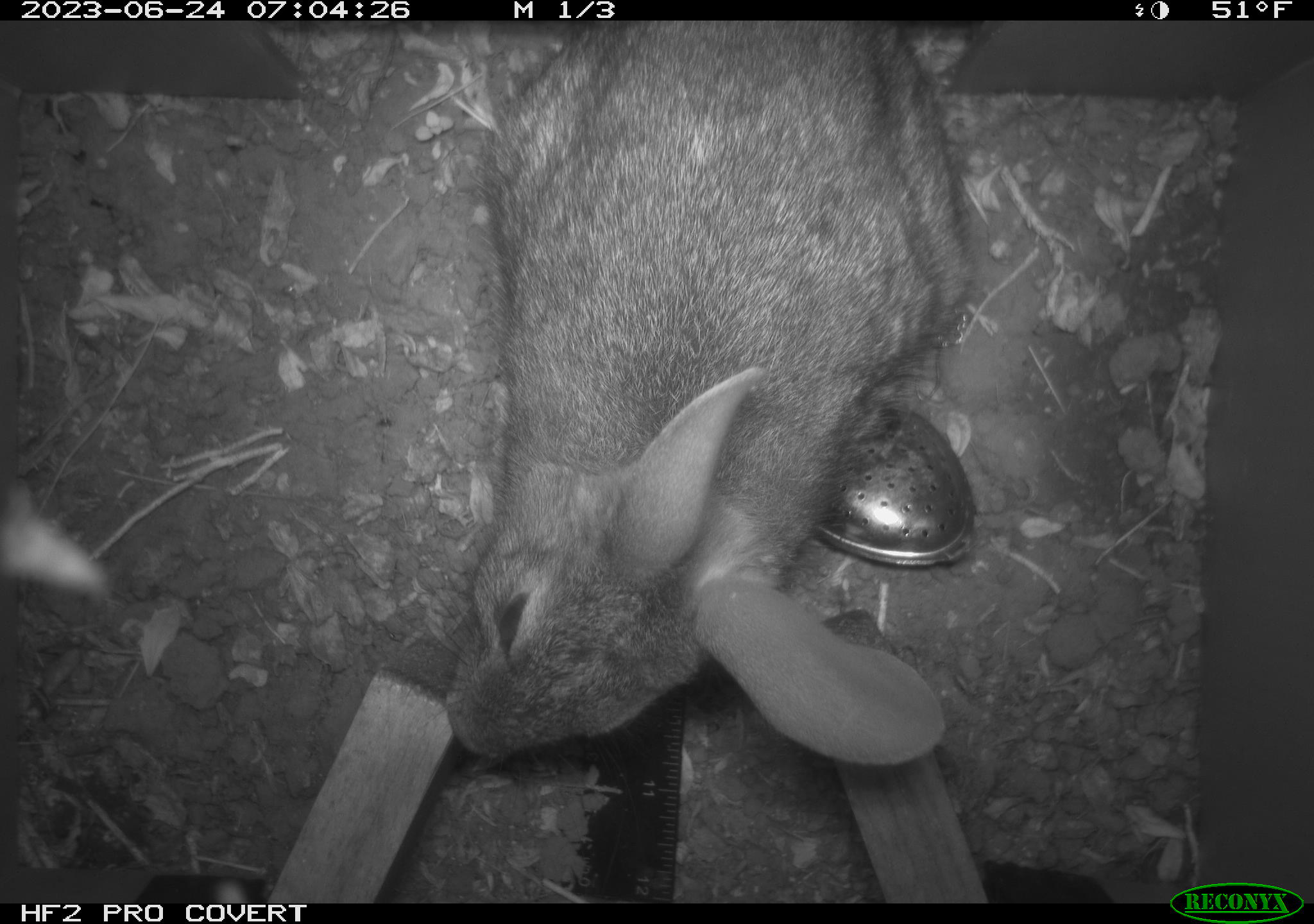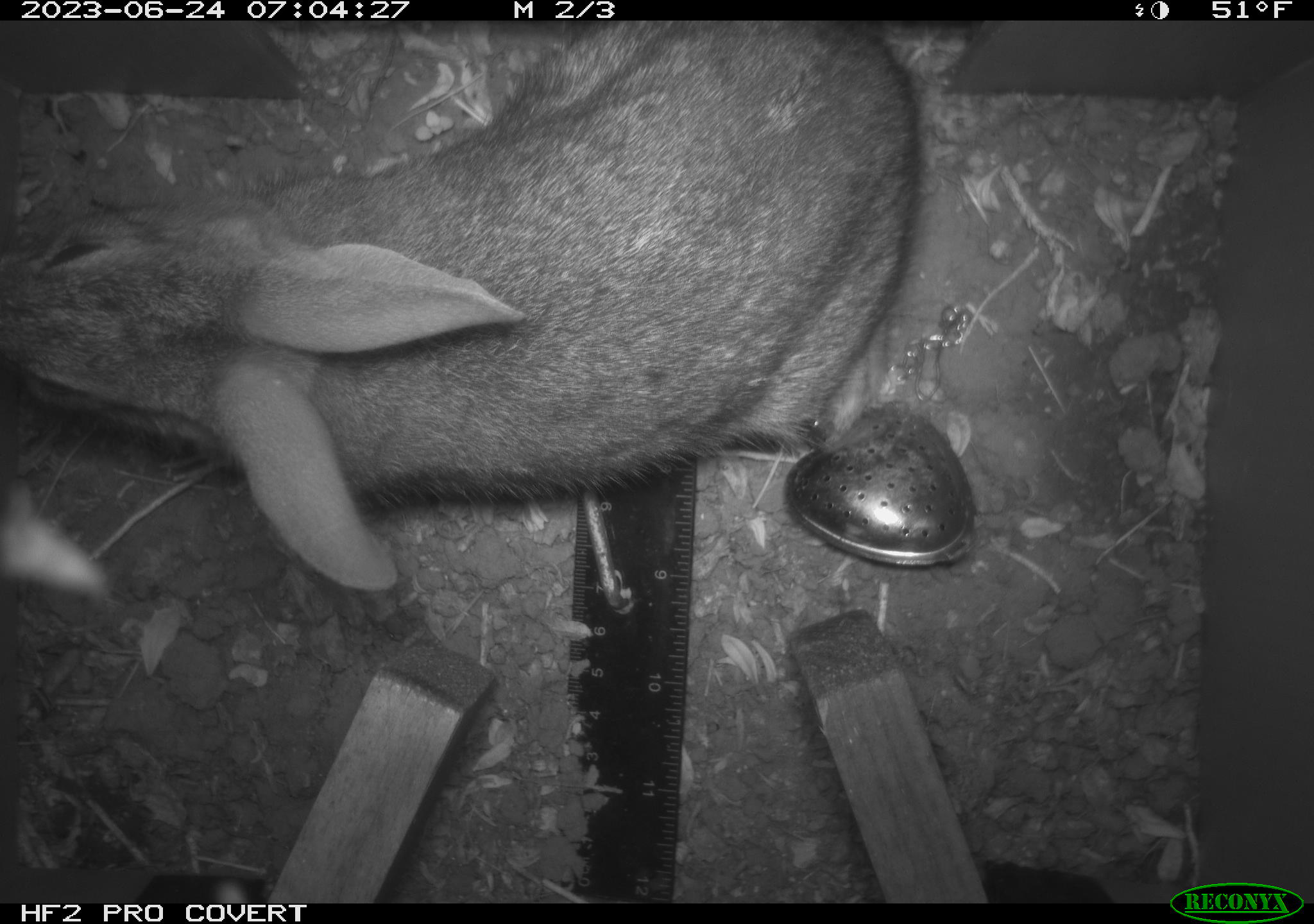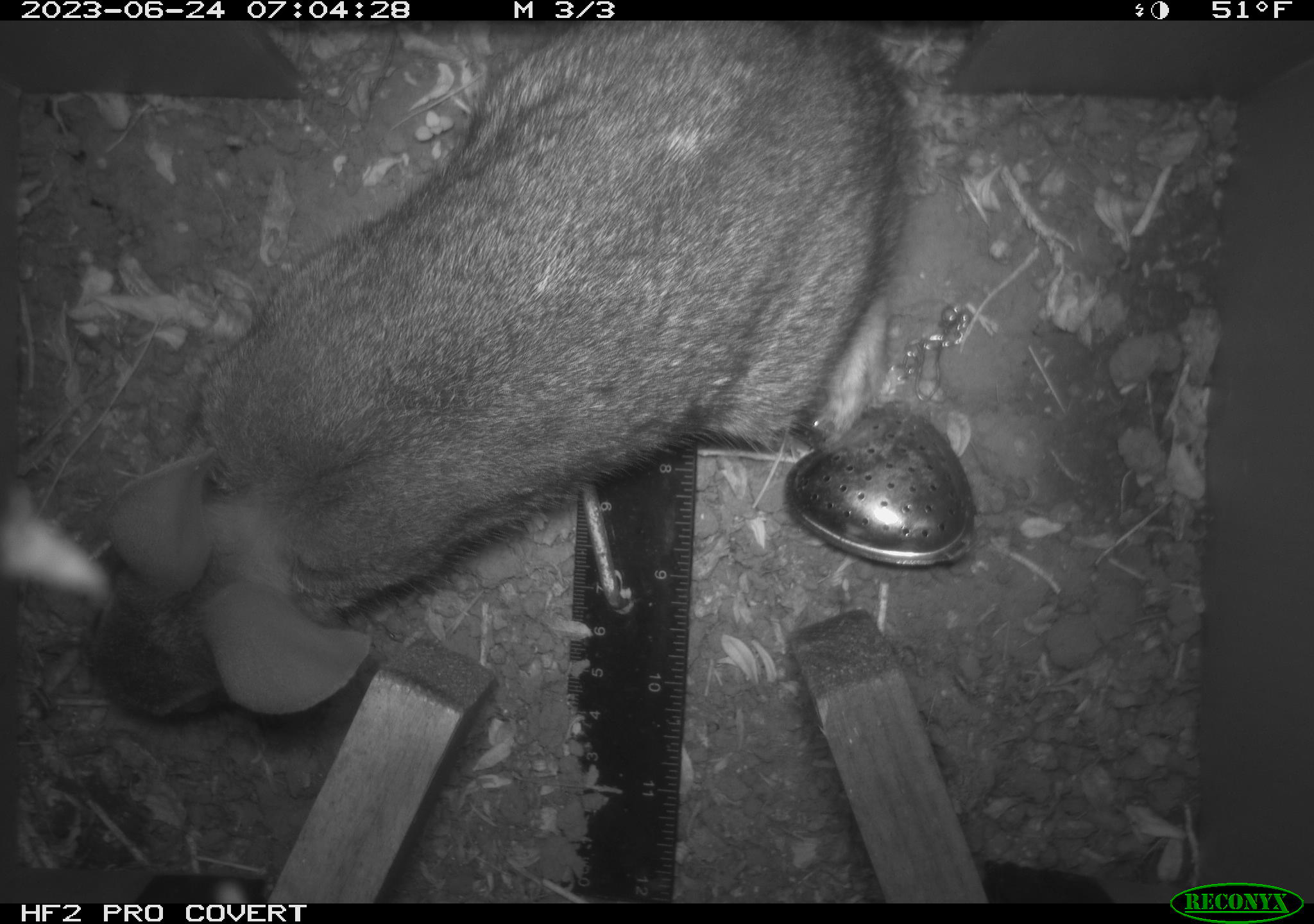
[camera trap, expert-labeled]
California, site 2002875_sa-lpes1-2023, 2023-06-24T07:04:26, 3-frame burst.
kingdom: Animalia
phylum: Chordata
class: Mammalia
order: Lagomorpha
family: Leporidae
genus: Sylvilagus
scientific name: Sylvilagus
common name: cottontail rabbits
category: sylvilagus species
Sylvilagus species (cottontail rabbits) (Sylvilagus).